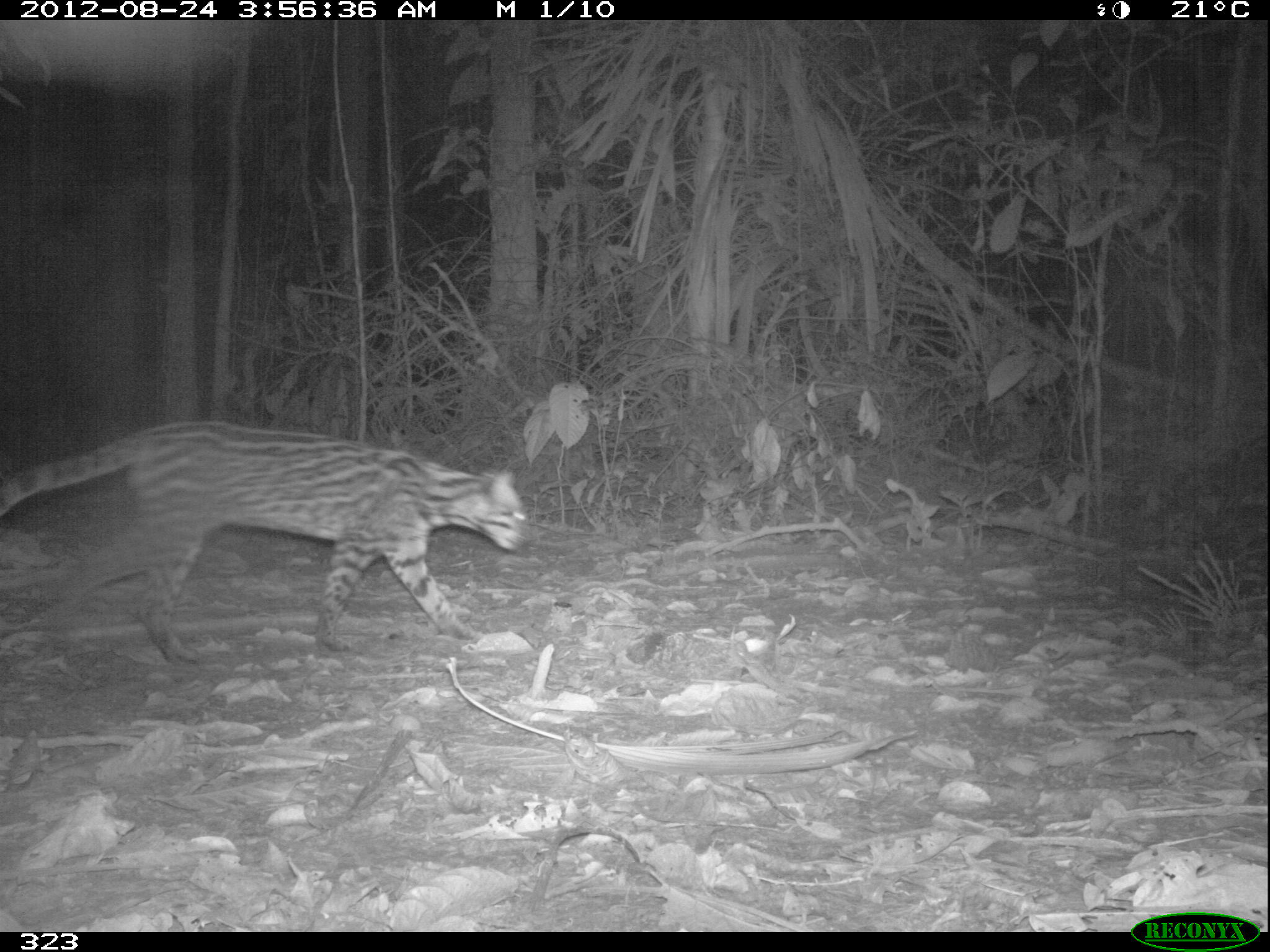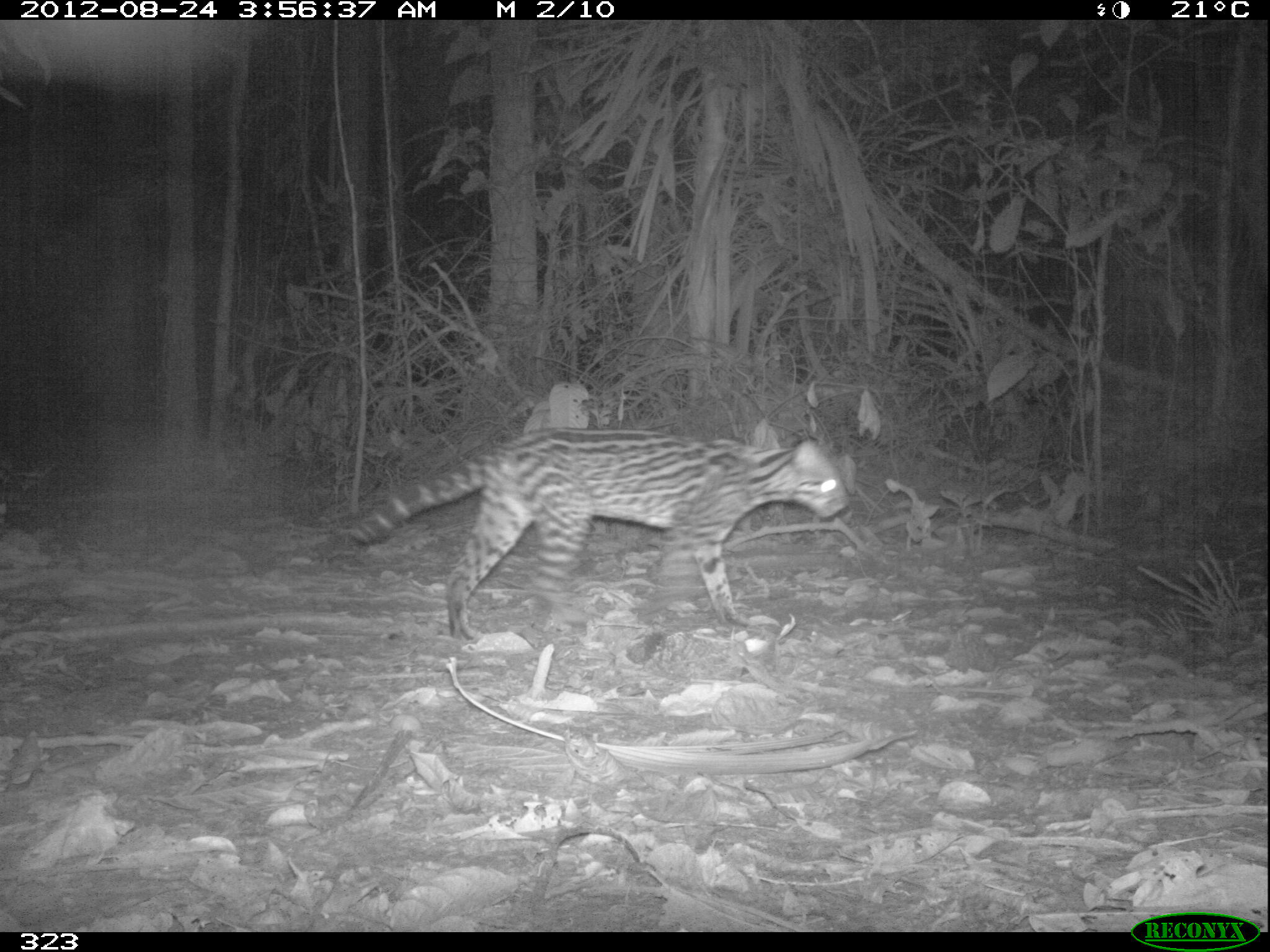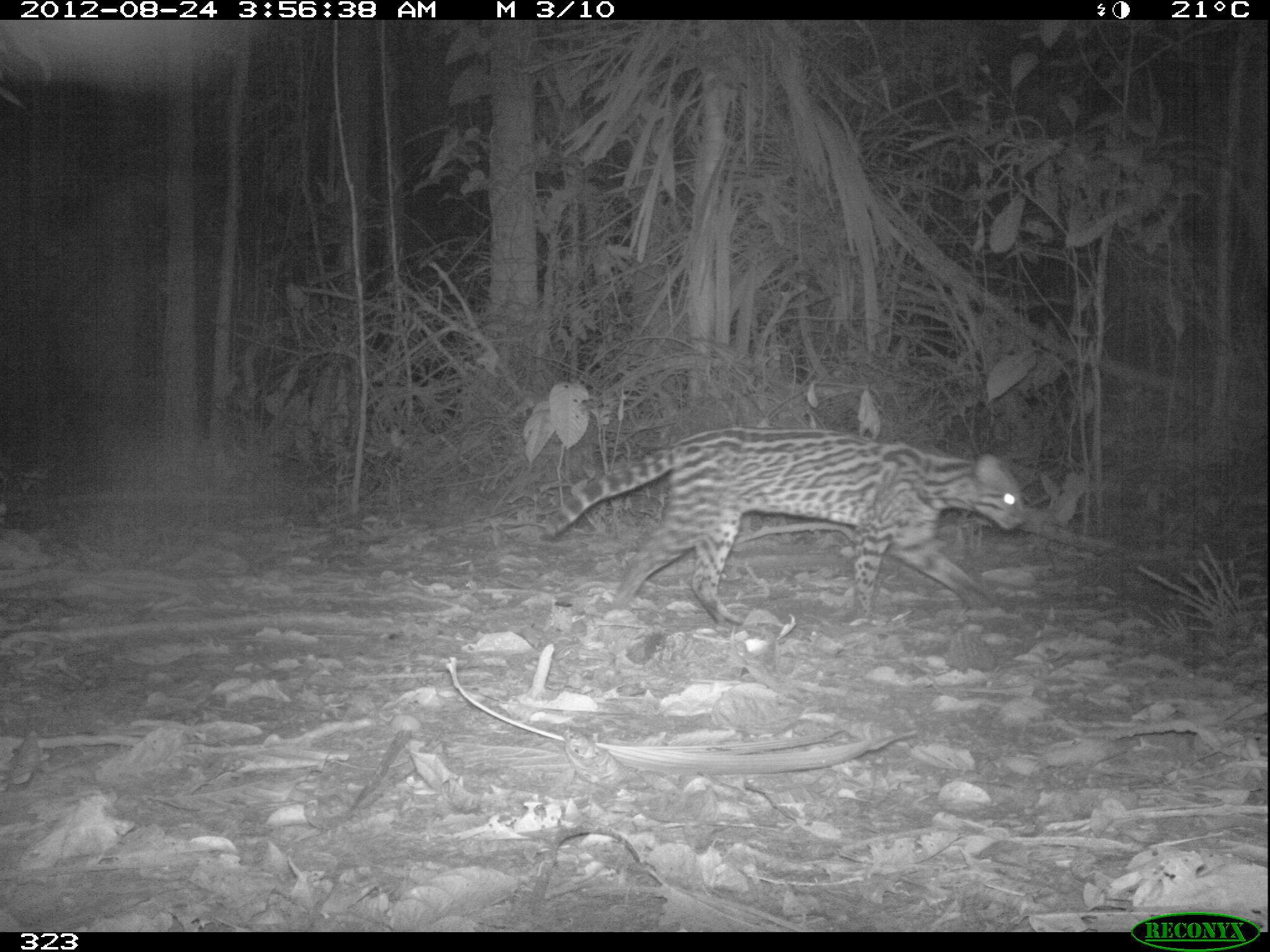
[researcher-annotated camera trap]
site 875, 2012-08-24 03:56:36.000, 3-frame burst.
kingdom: Animalia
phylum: Chordata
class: Mammalia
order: Carnivora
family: Felidae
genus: Leopardus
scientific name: Leopardus pardalis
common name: ocelot